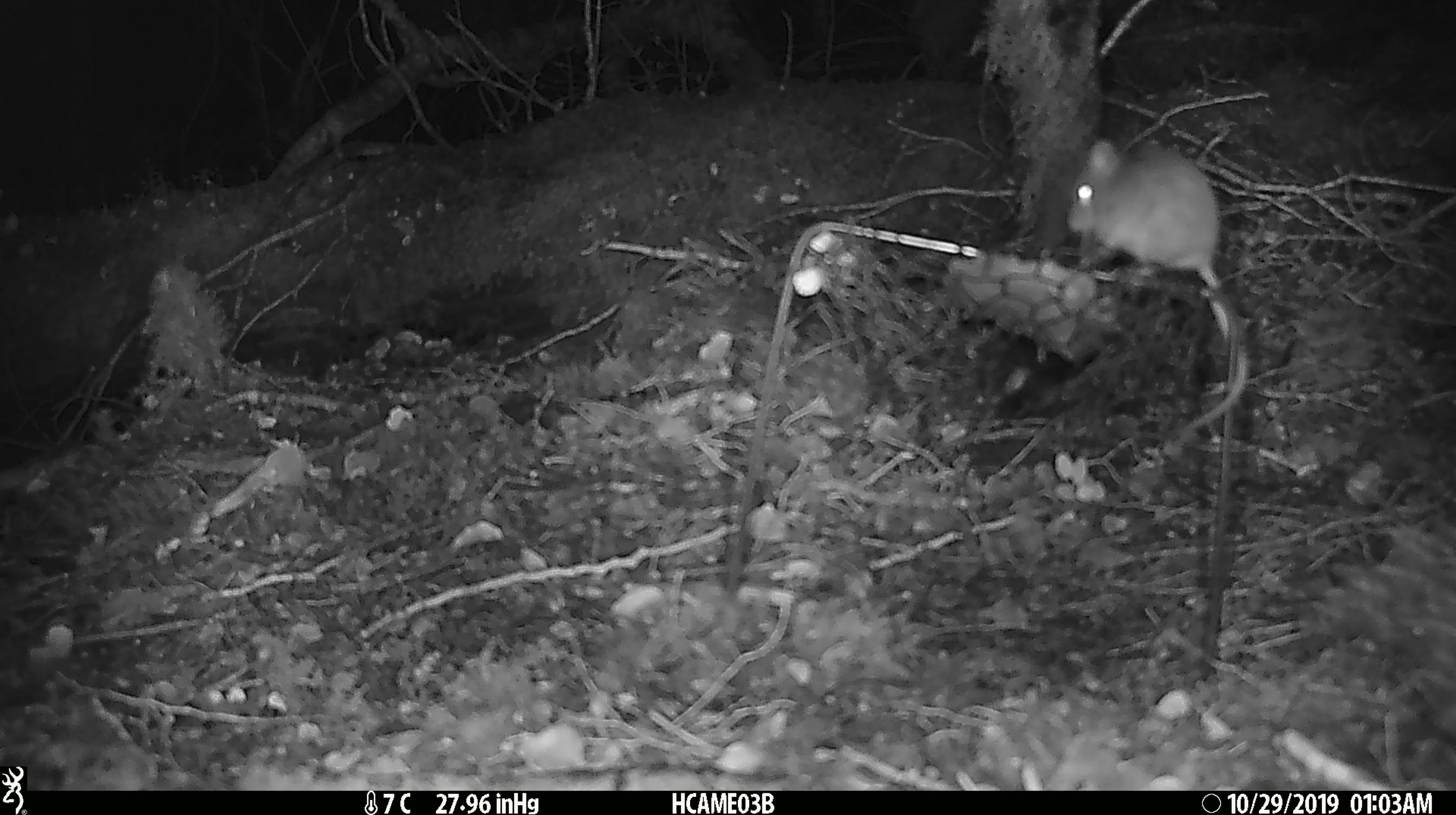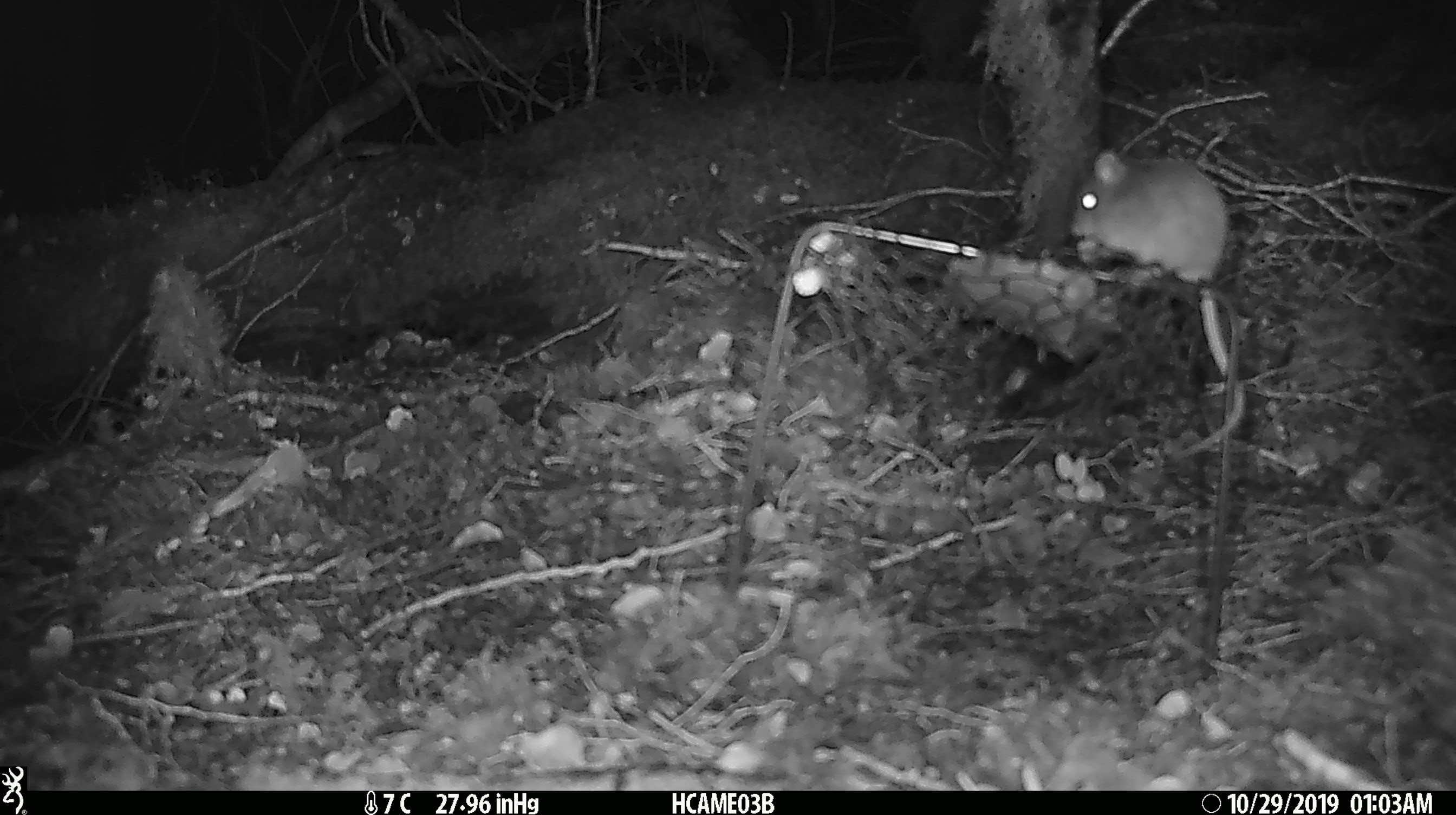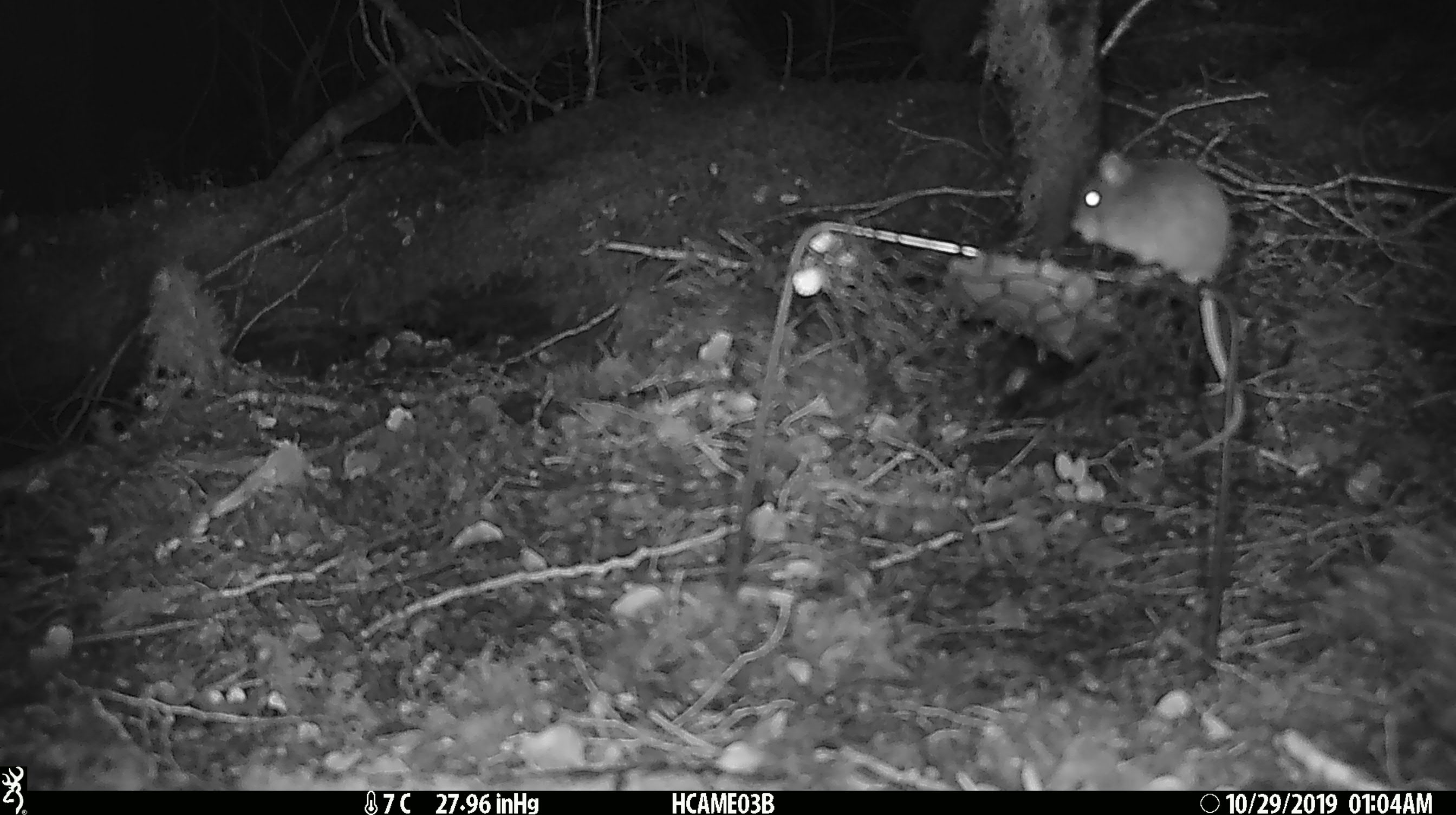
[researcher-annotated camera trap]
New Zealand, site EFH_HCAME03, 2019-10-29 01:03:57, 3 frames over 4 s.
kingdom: Animalia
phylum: Chordata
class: Mammalia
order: Rodentia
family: Muridae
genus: Mus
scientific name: Mus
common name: mouse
Mouse (Mus).